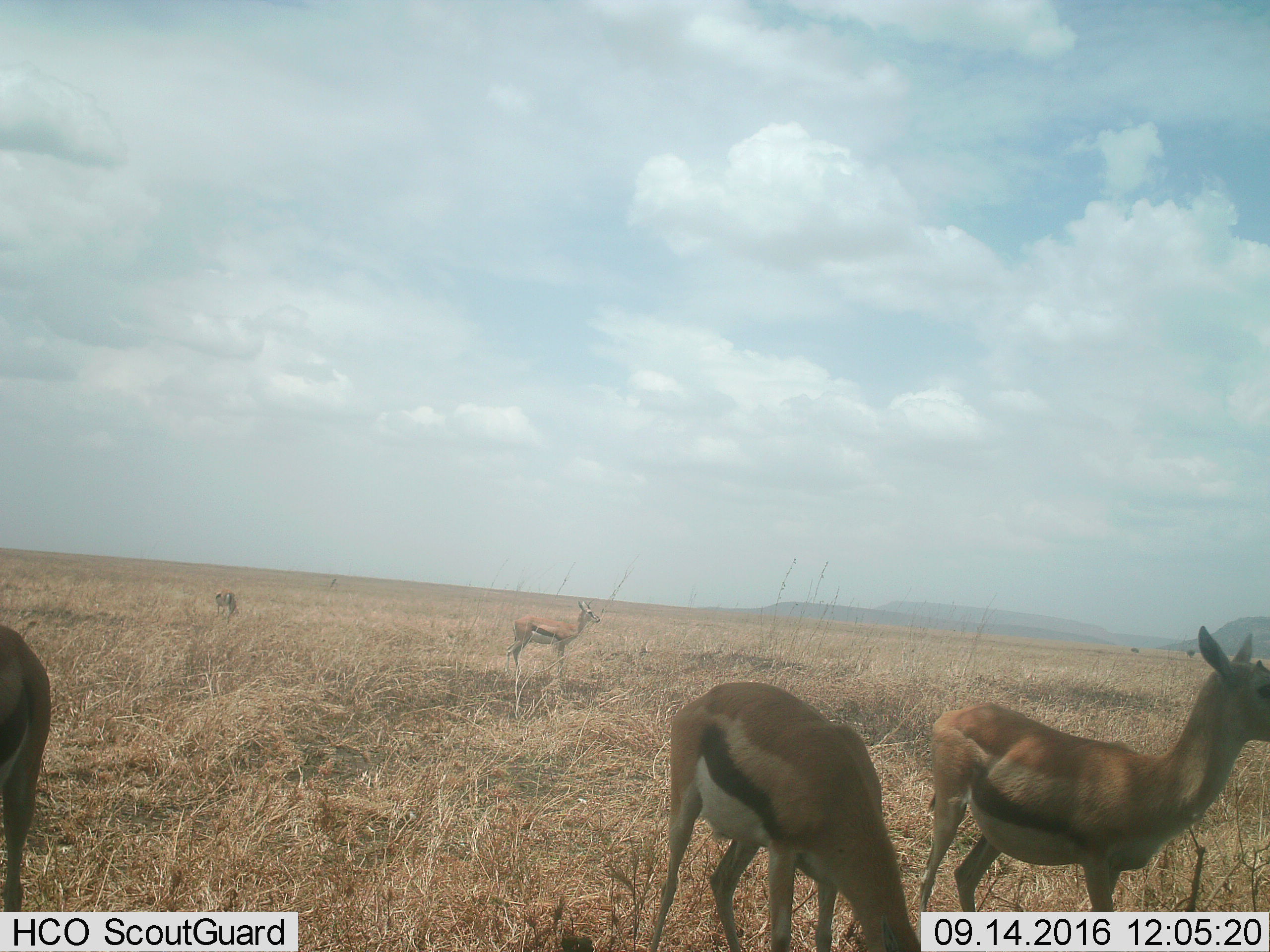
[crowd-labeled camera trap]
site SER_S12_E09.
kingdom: Animalia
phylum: Chordata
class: Mammalia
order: Artiodactyla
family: Bovidae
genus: Eudorcas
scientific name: Eudorcas thomsonii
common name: thomson's gazelle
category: gazellethomsons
Gazellethomsons (thomson's gazelle) (Eudorcas thomsonii), count 5. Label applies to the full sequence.